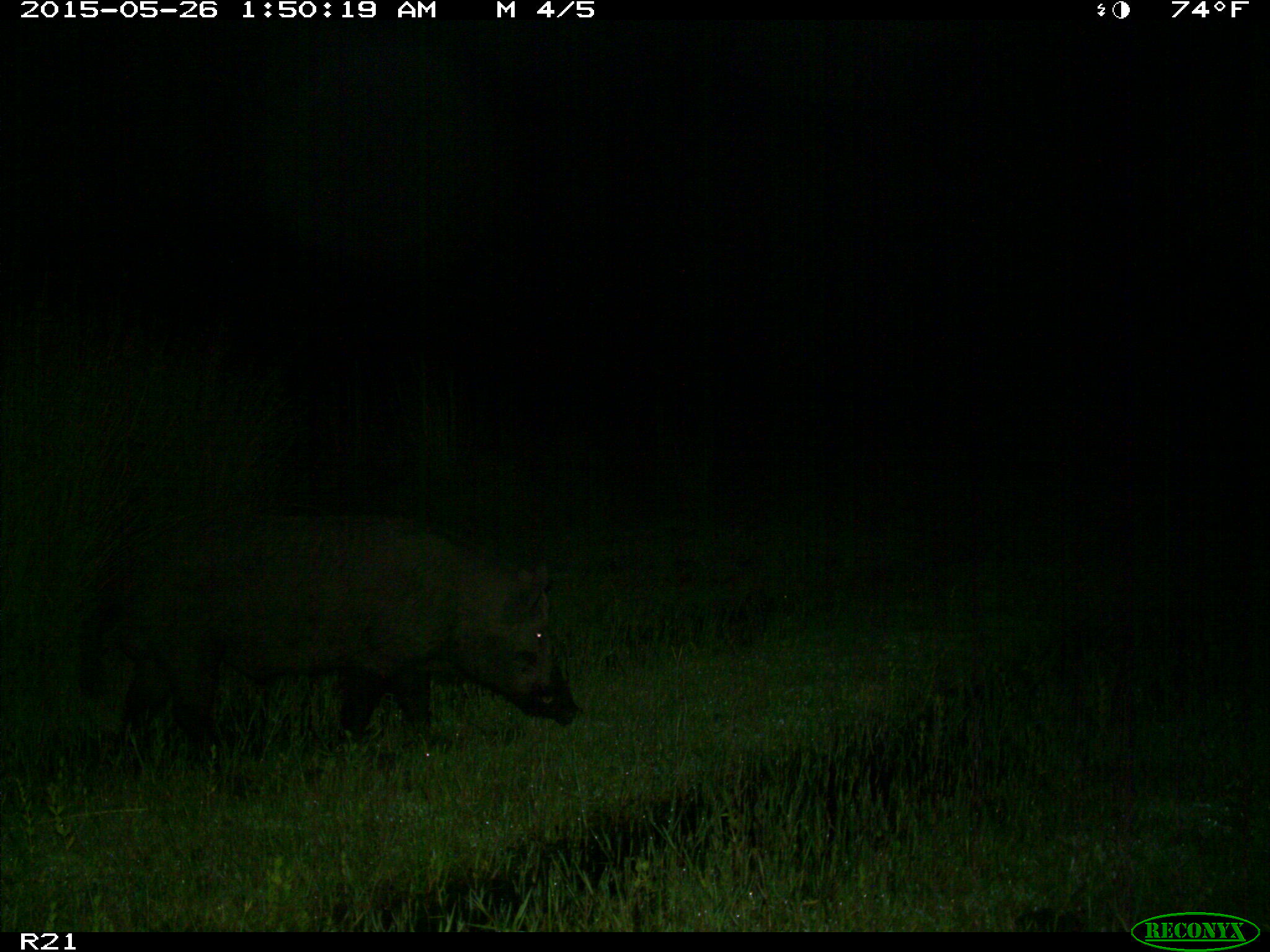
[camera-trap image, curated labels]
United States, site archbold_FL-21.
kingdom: Animalia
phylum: Chordata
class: Mammalia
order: Artiodactyla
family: Suidae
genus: Sus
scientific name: Sus scrofa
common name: wild boar